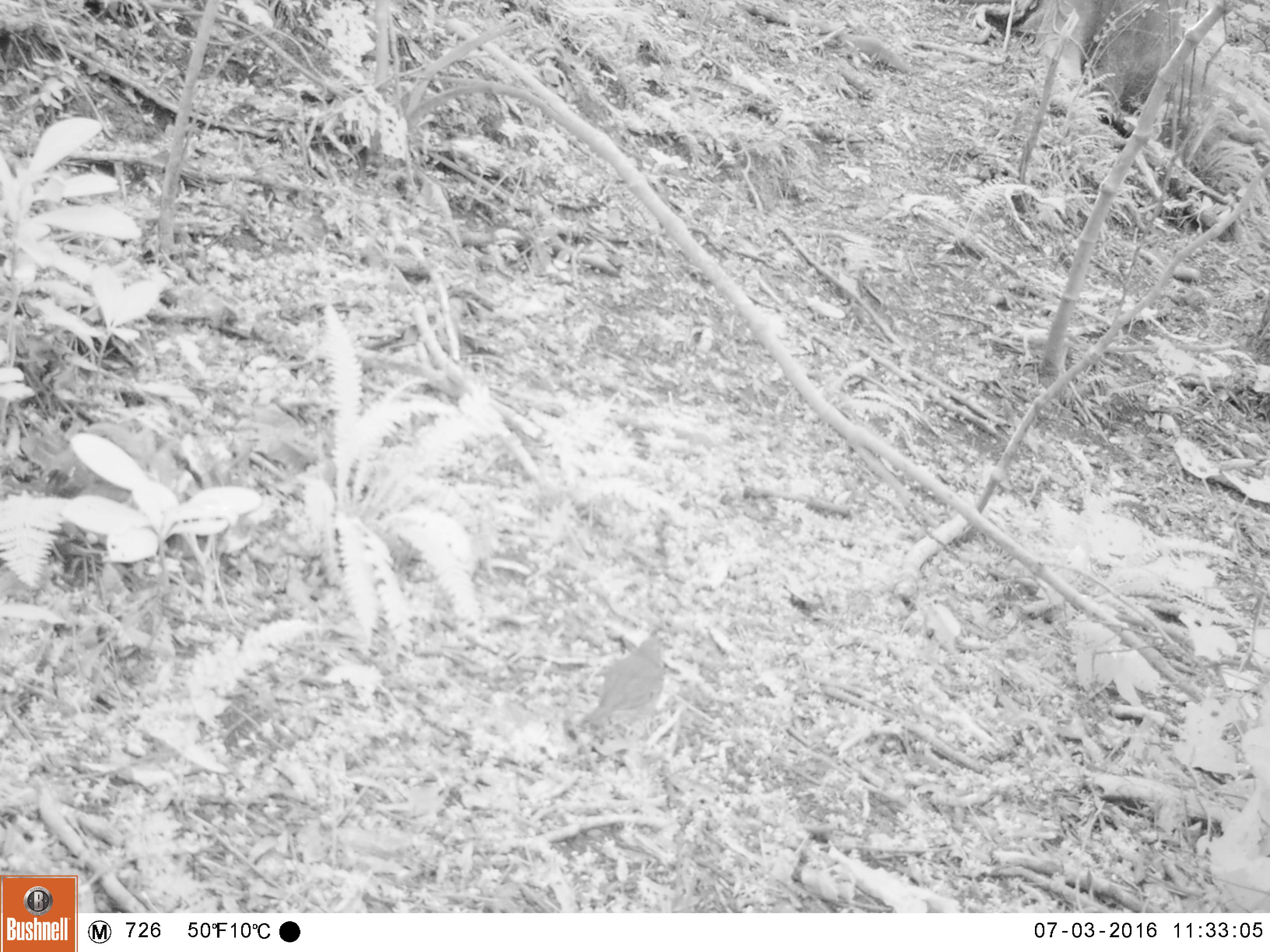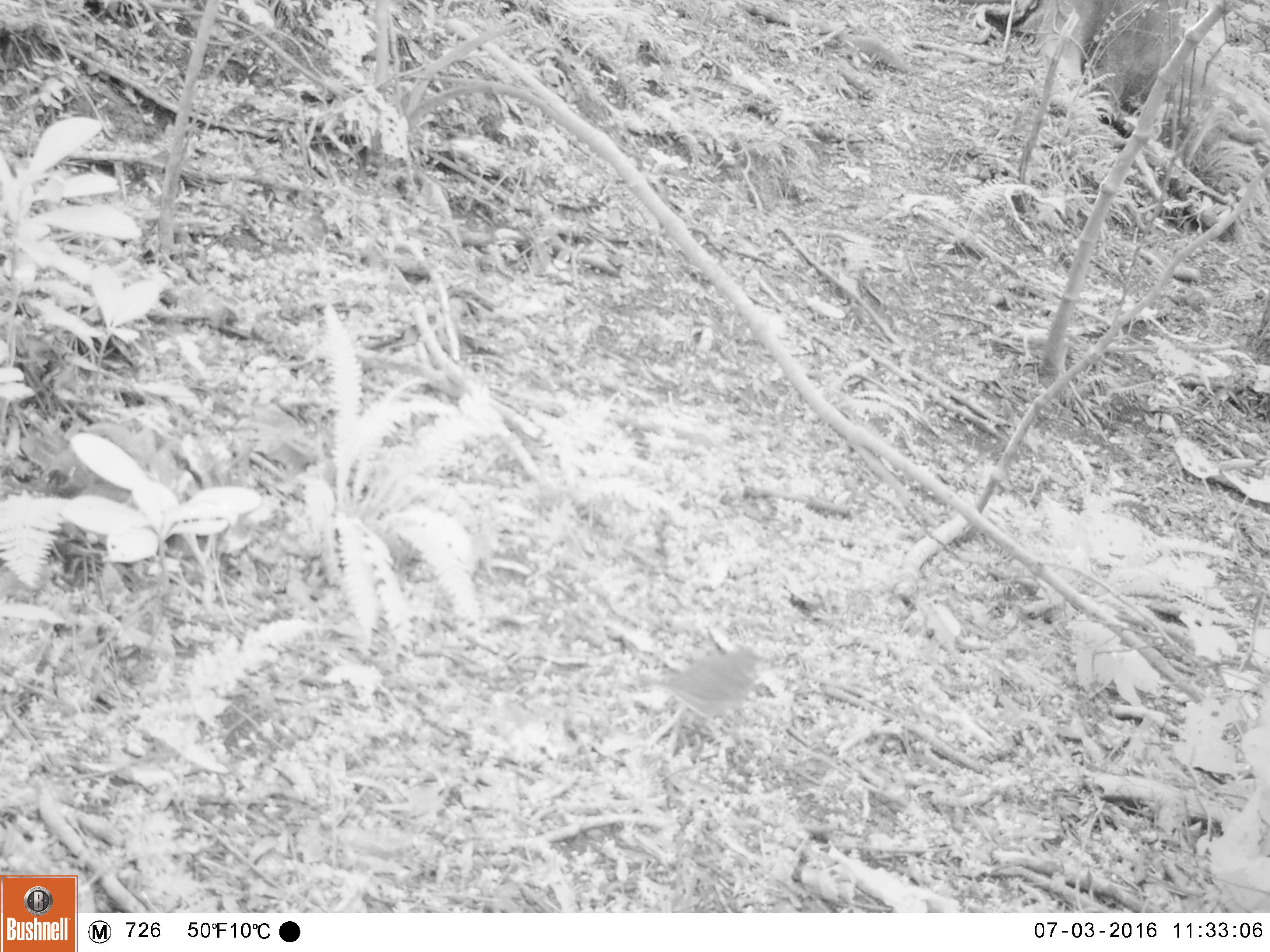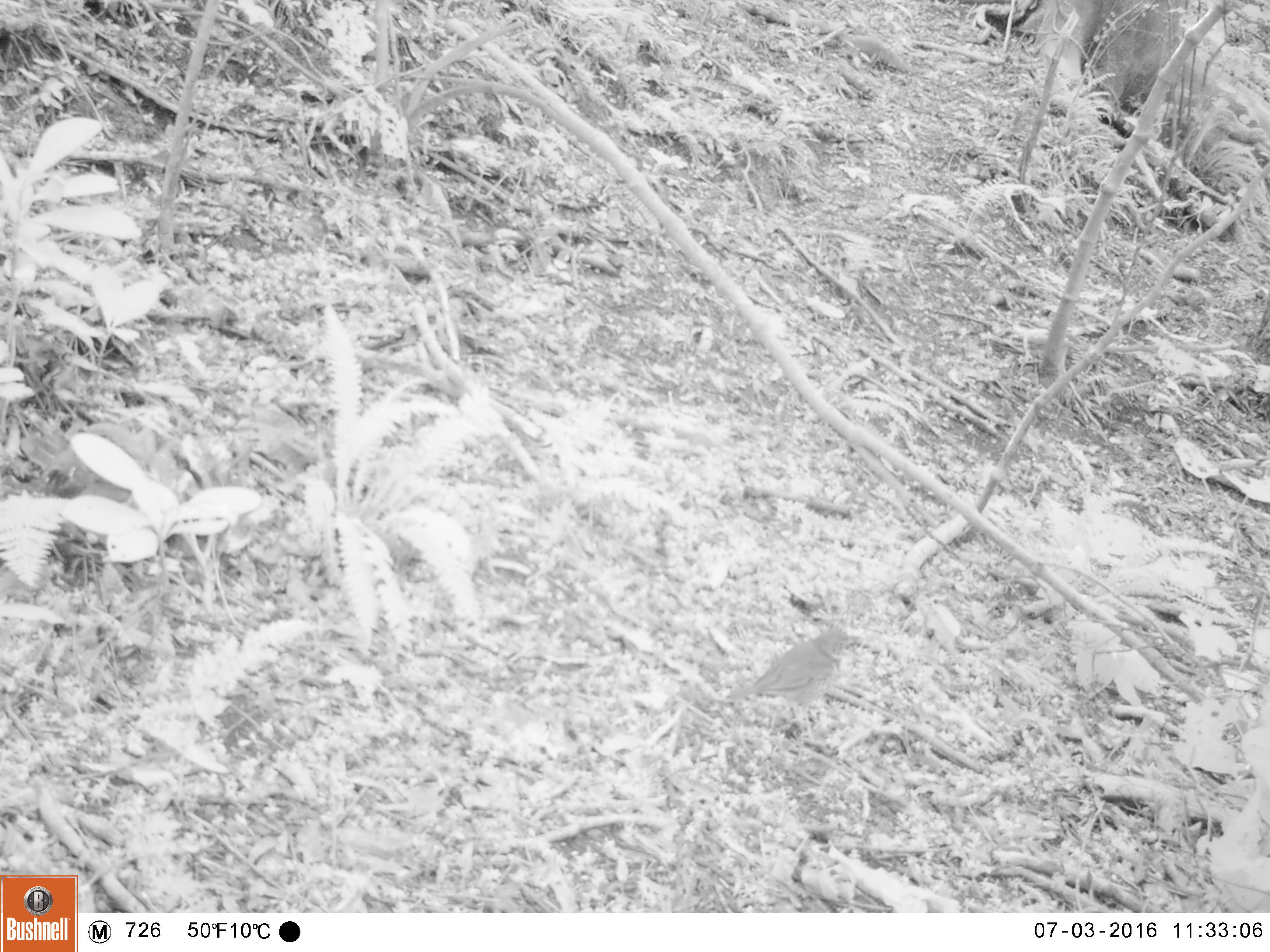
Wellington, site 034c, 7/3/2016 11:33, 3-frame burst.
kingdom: Animalia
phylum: Chordata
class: Aves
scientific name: Aves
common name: bird